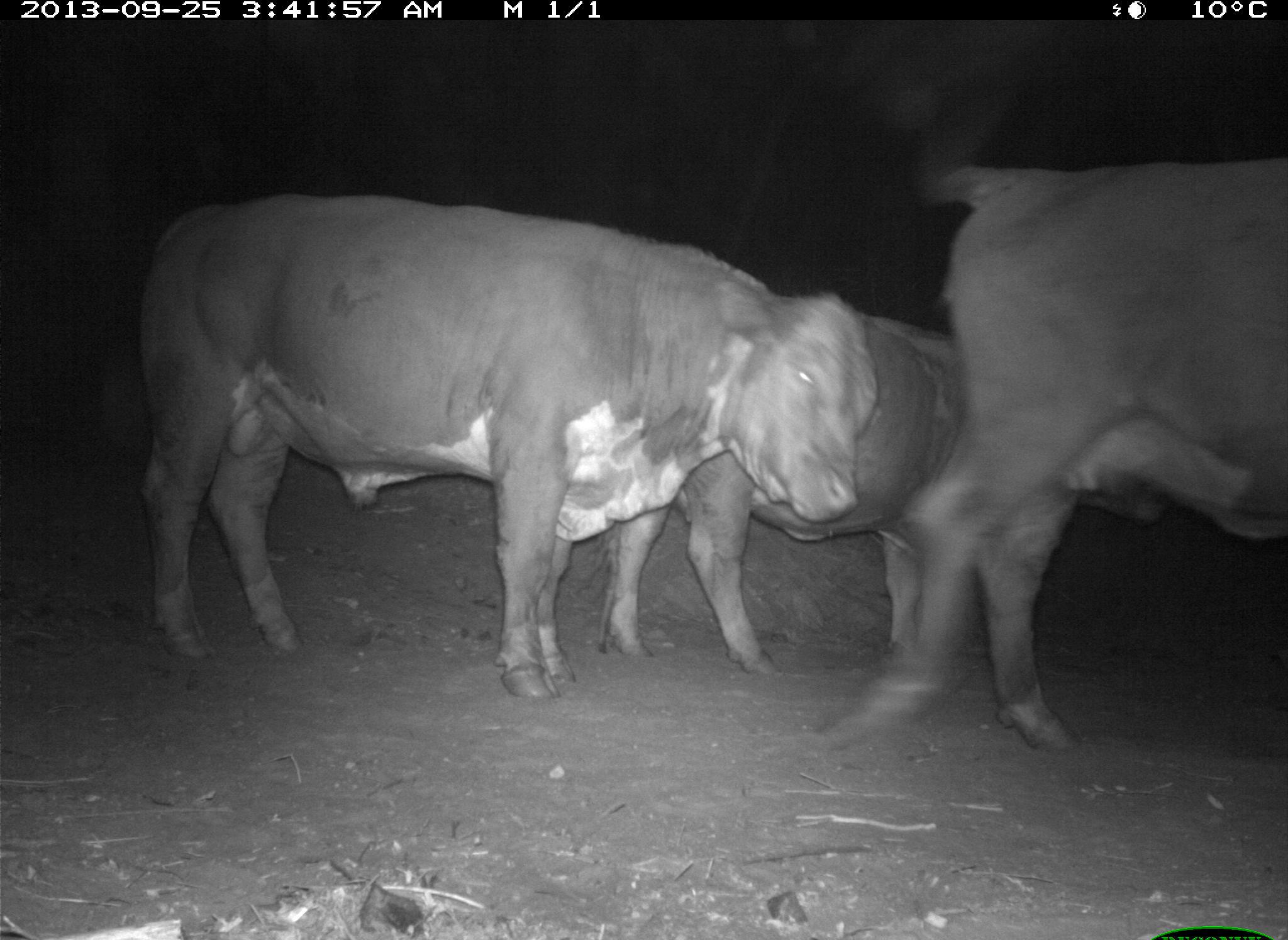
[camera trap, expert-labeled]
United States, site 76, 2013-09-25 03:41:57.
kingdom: Animalia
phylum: Chordata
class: Mammalia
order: Artiodactyla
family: Bovidae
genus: Bos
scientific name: Bos taurus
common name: cow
Cow (Bos taurus).